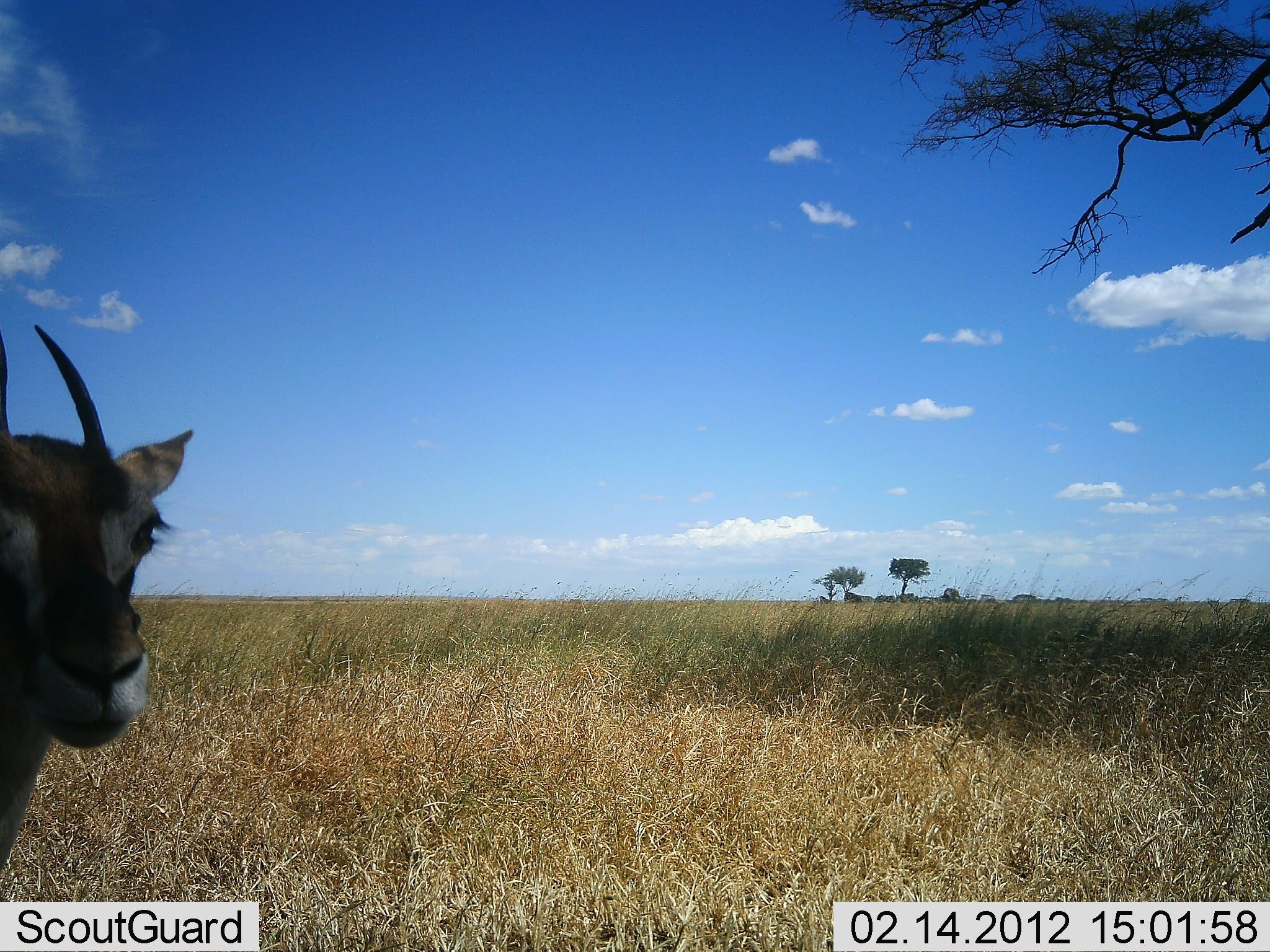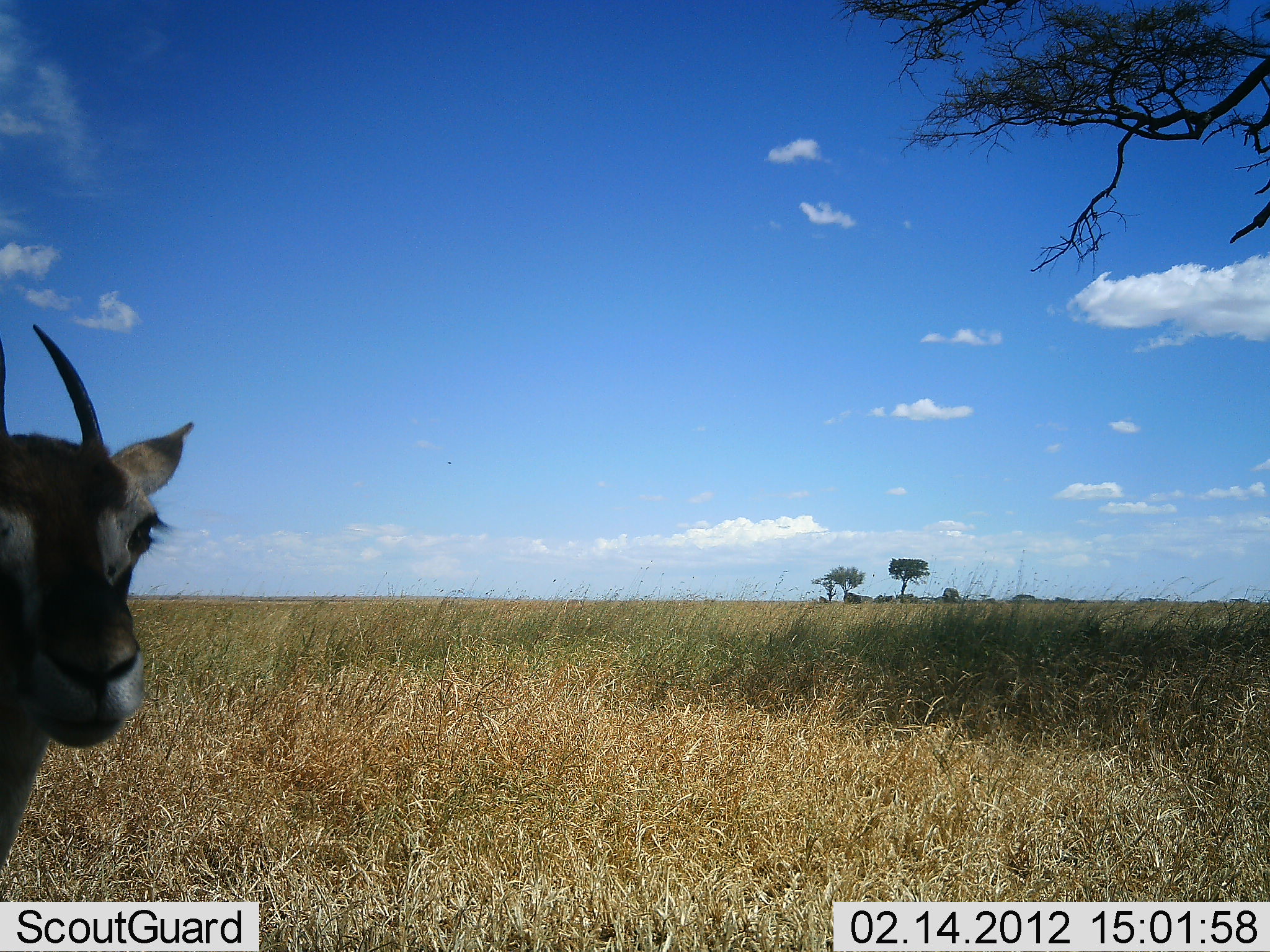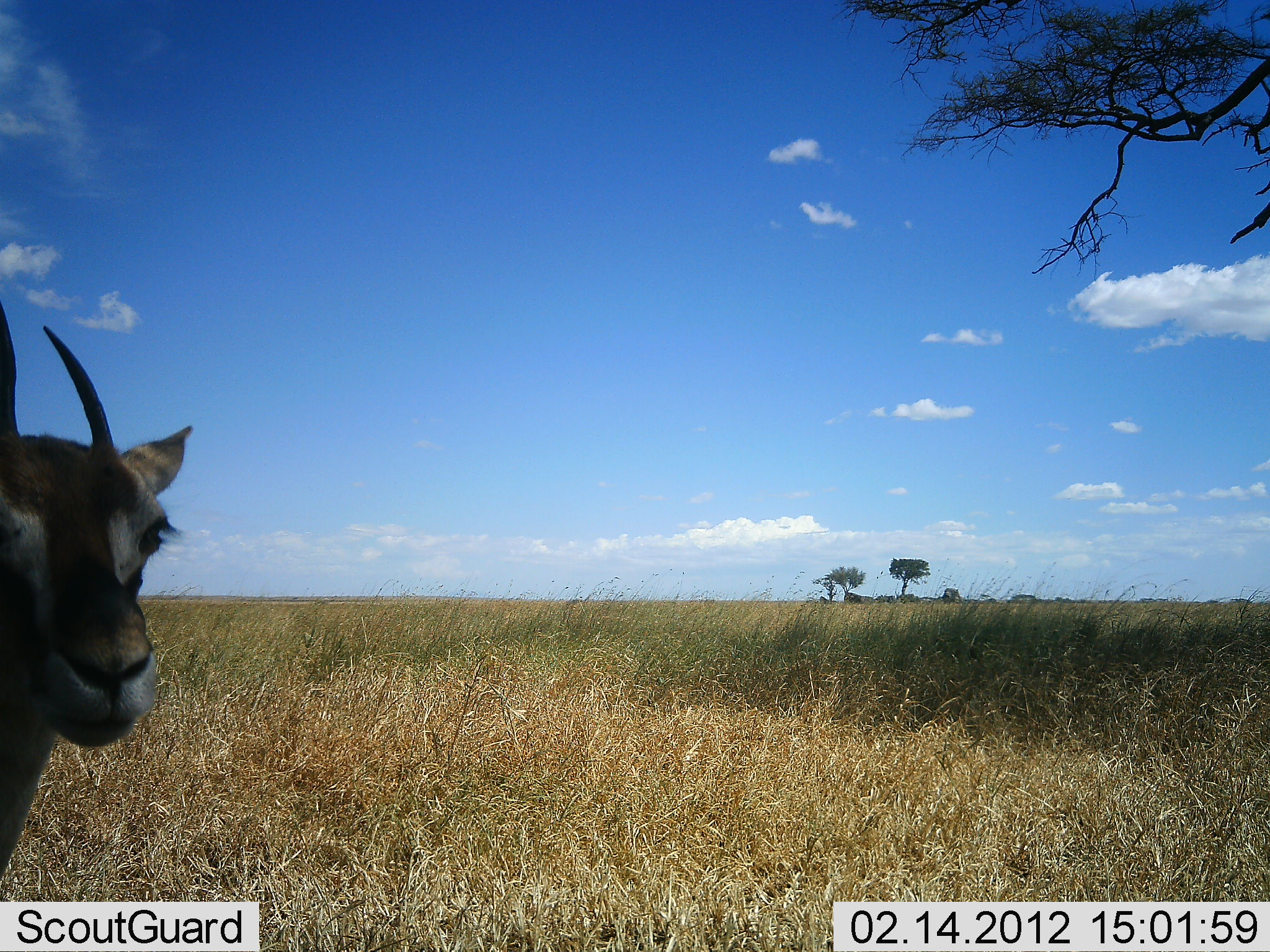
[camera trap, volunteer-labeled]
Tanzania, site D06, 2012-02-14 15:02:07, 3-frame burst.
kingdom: Animalia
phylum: Chordata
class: Mammalia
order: Artiodactyla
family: Bovidae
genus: Eudorcas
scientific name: Eudorcas thomsonii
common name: thomson's gazelle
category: gazellethomsons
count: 1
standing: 100%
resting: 0%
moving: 0%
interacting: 0%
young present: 5%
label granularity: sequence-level